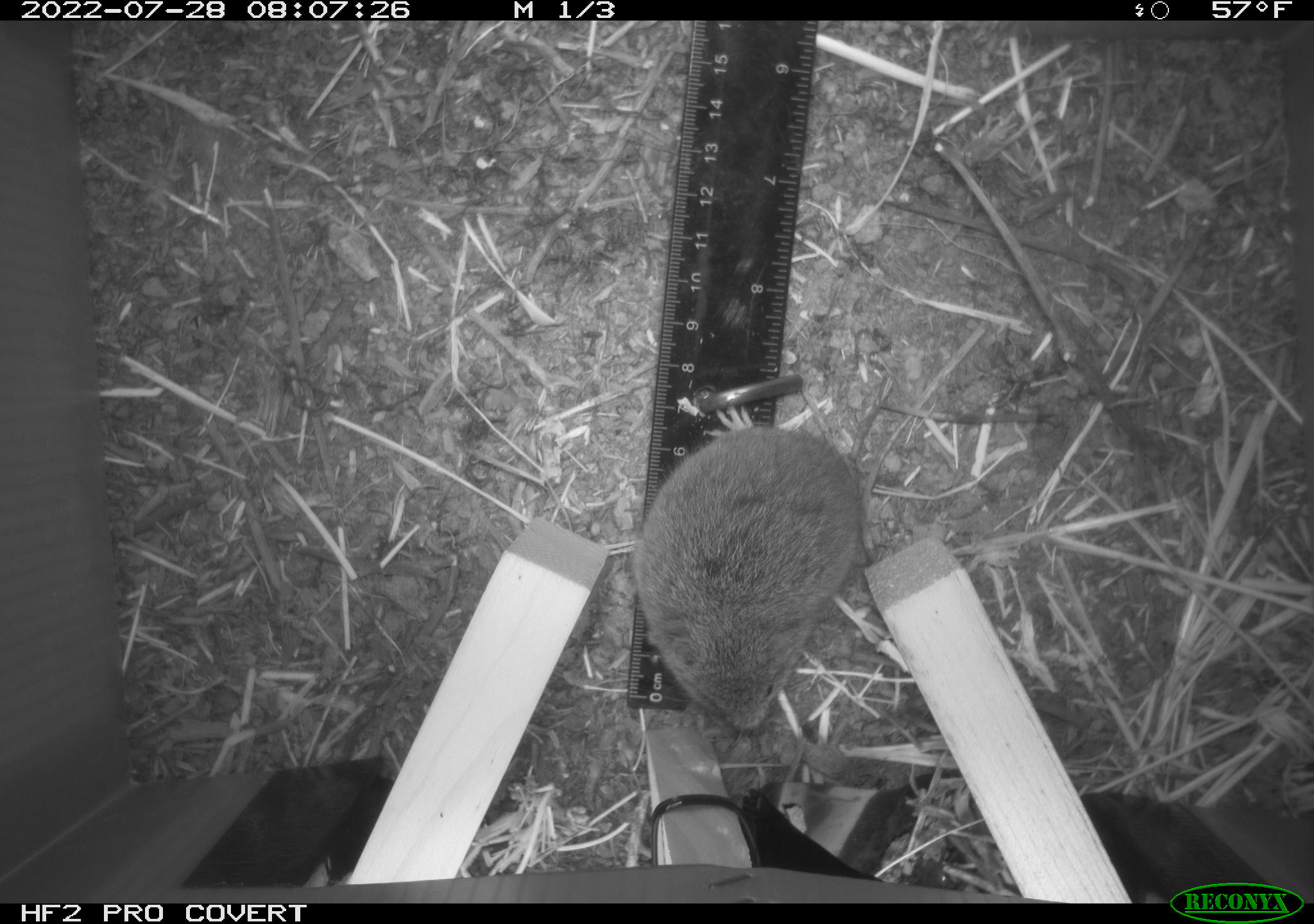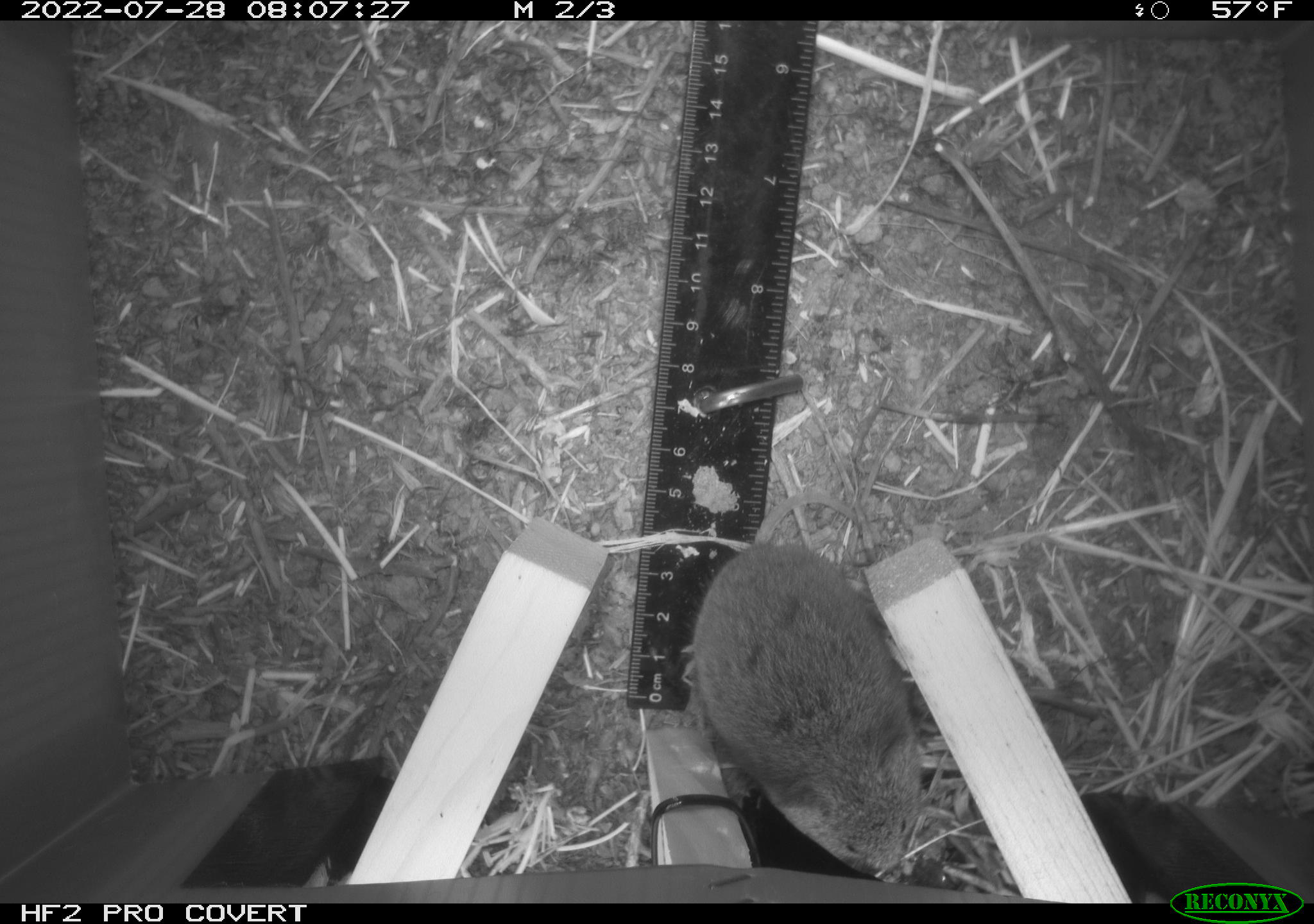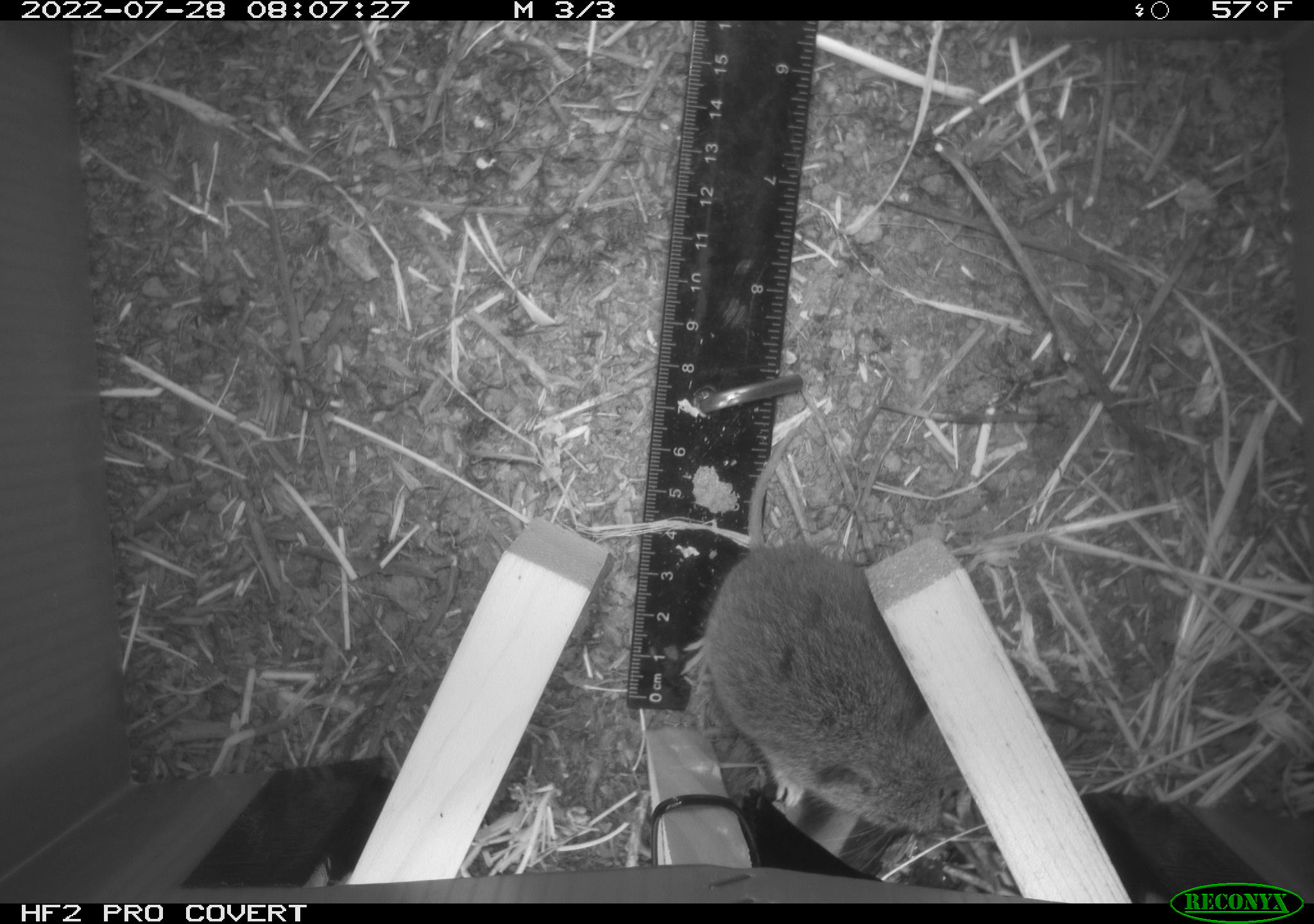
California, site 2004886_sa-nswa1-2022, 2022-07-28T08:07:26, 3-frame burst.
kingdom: Animalia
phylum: Chordata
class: Mammalia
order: Rodentia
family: Cricetidae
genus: Microtus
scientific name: Microtus californicus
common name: california vole